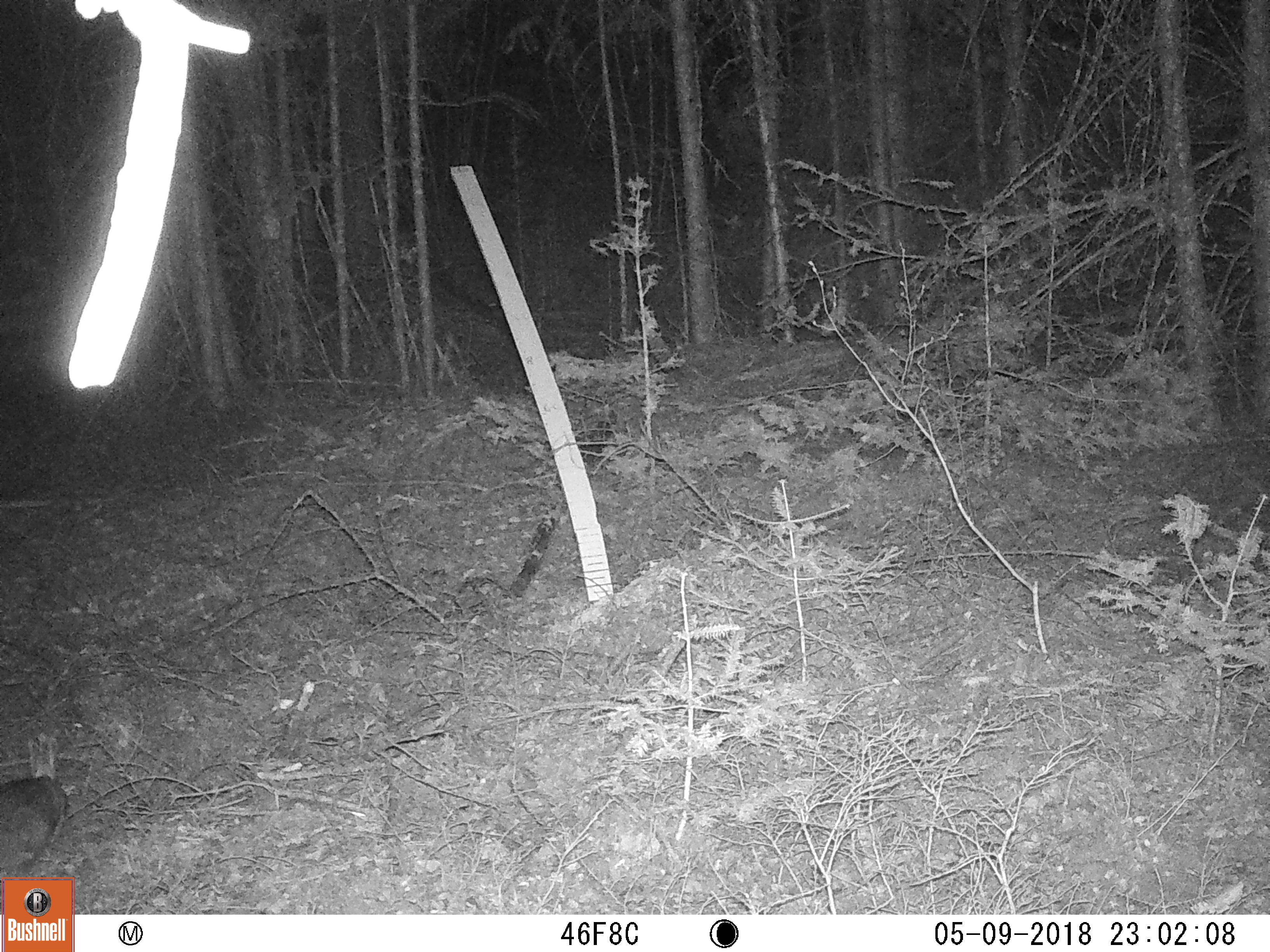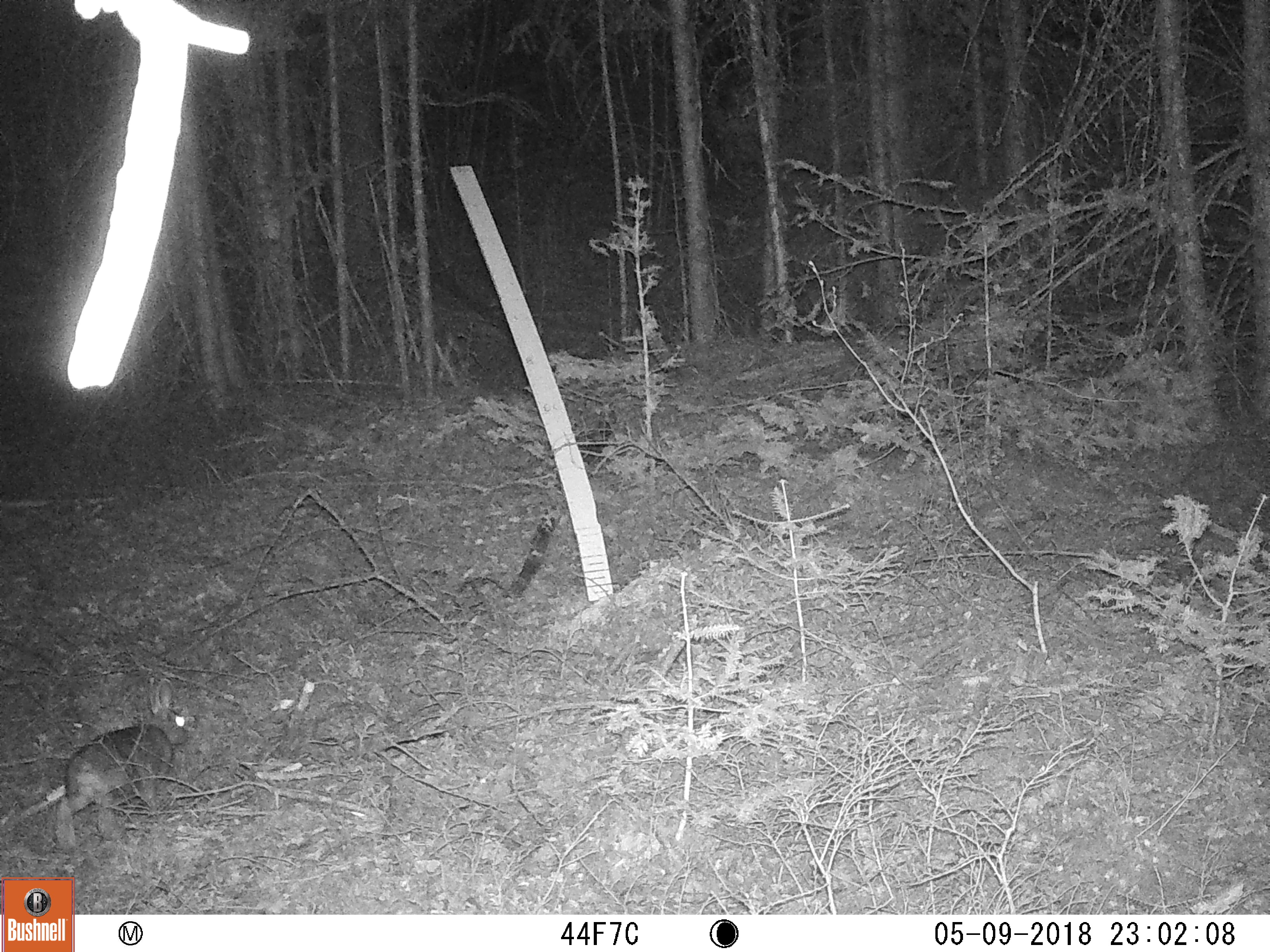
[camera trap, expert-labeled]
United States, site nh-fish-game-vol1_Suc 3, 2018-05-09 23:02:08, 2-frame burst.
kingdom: Animalia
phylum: Chordata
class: Mammalia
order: Lagomorpha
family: Leporidae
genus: Lepus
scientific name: Lepus americanus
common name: snowshoe hare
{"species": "snowshoe hare (Lepus americanus)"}